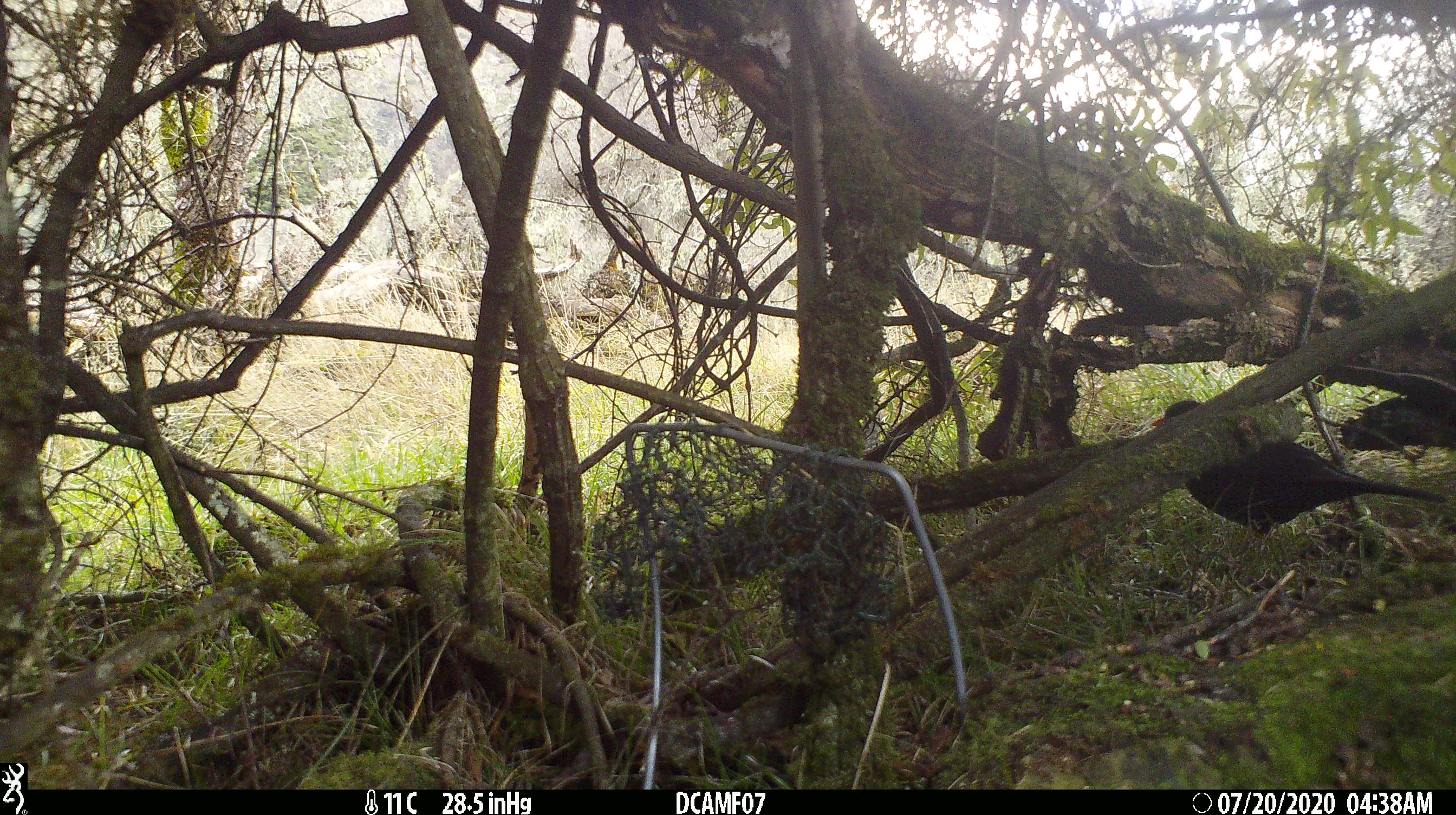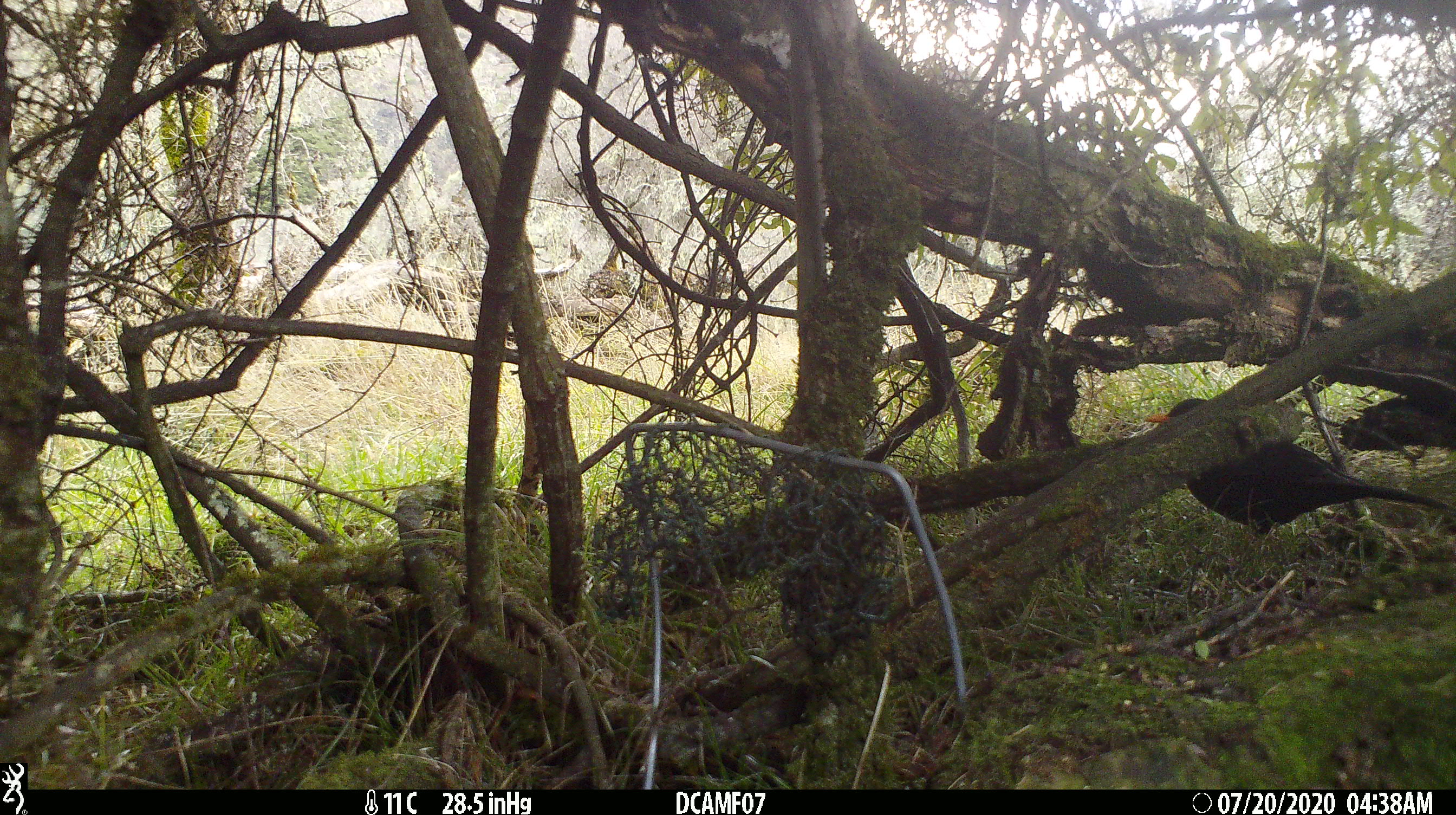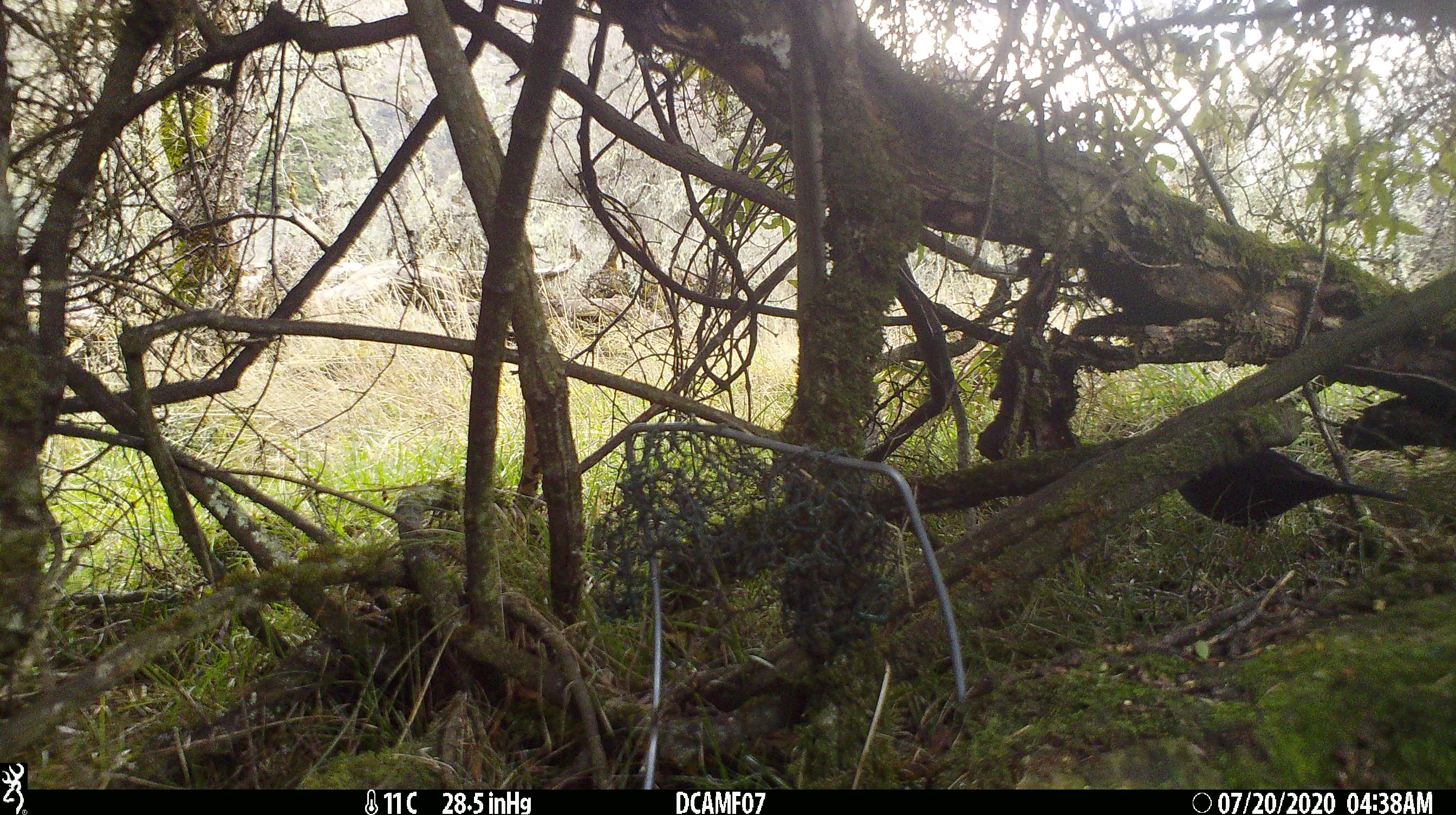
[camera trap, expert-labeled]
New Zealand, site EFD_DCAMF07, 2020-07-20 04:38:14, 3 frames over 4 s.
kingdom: Animalia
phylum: Chordata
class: Aves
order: Passeriformes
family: Turdidae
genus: Turdus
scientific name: Turdus merula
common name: eurasian blackbird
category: blackbird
Blackbird (eurasian blackbird) (Turdus merula).